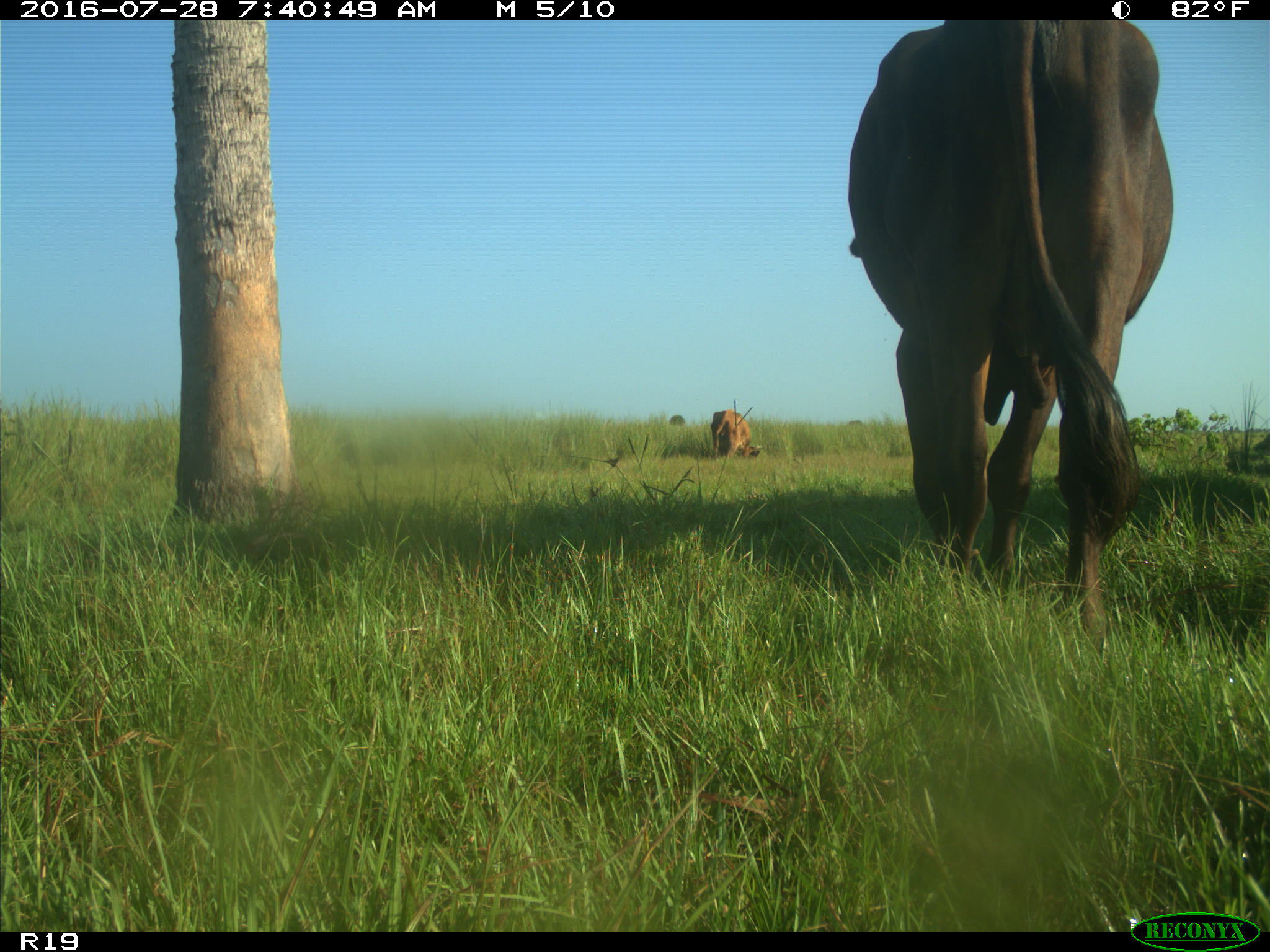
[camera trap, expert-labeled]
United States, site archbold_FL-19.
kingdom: Animalia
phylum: Chordata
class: Mammalia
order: Artiodactyla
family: Bovidae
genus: Bos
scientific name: Bos taurus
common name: domestic cow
Bos taurus (domestic cow).